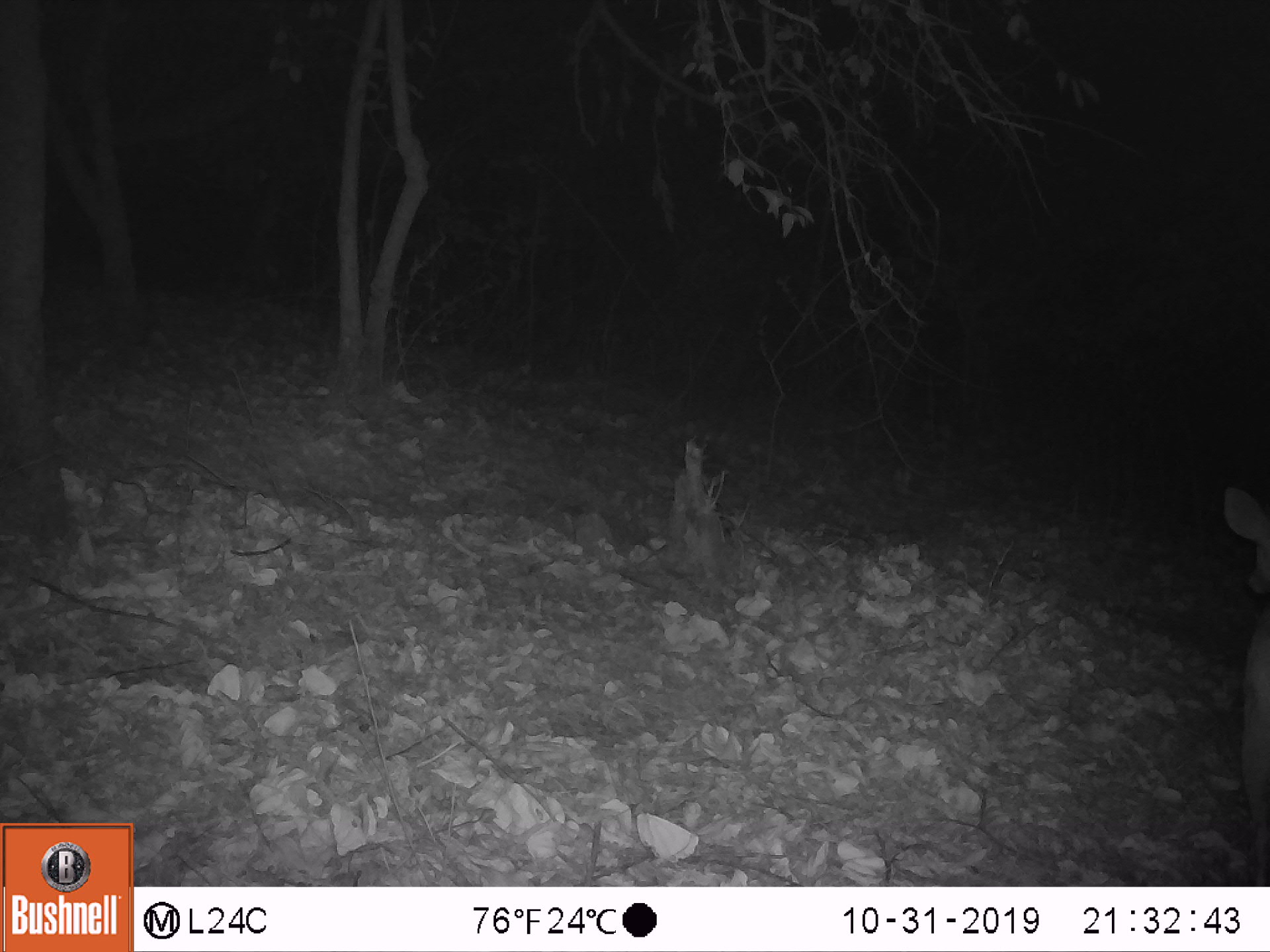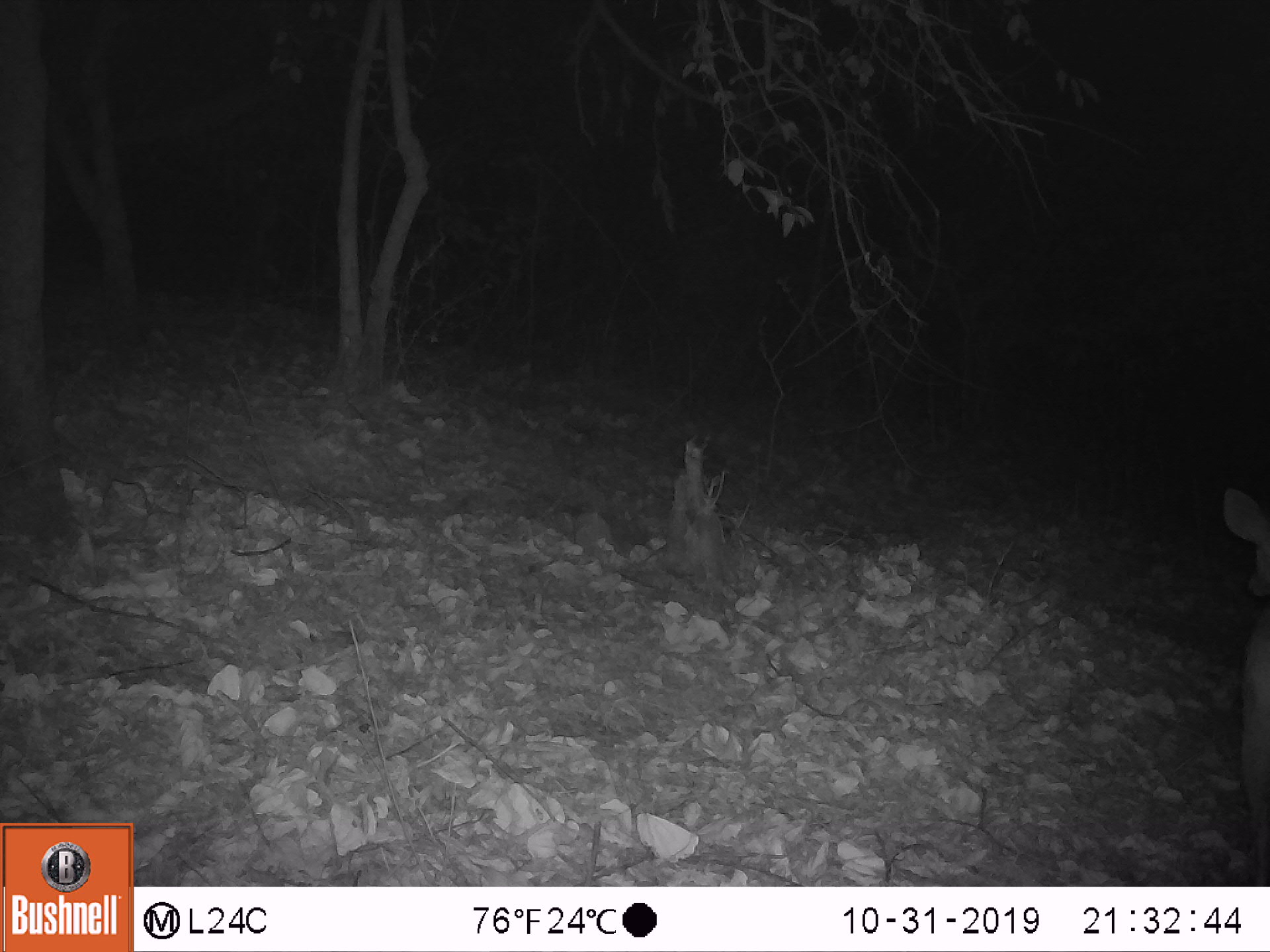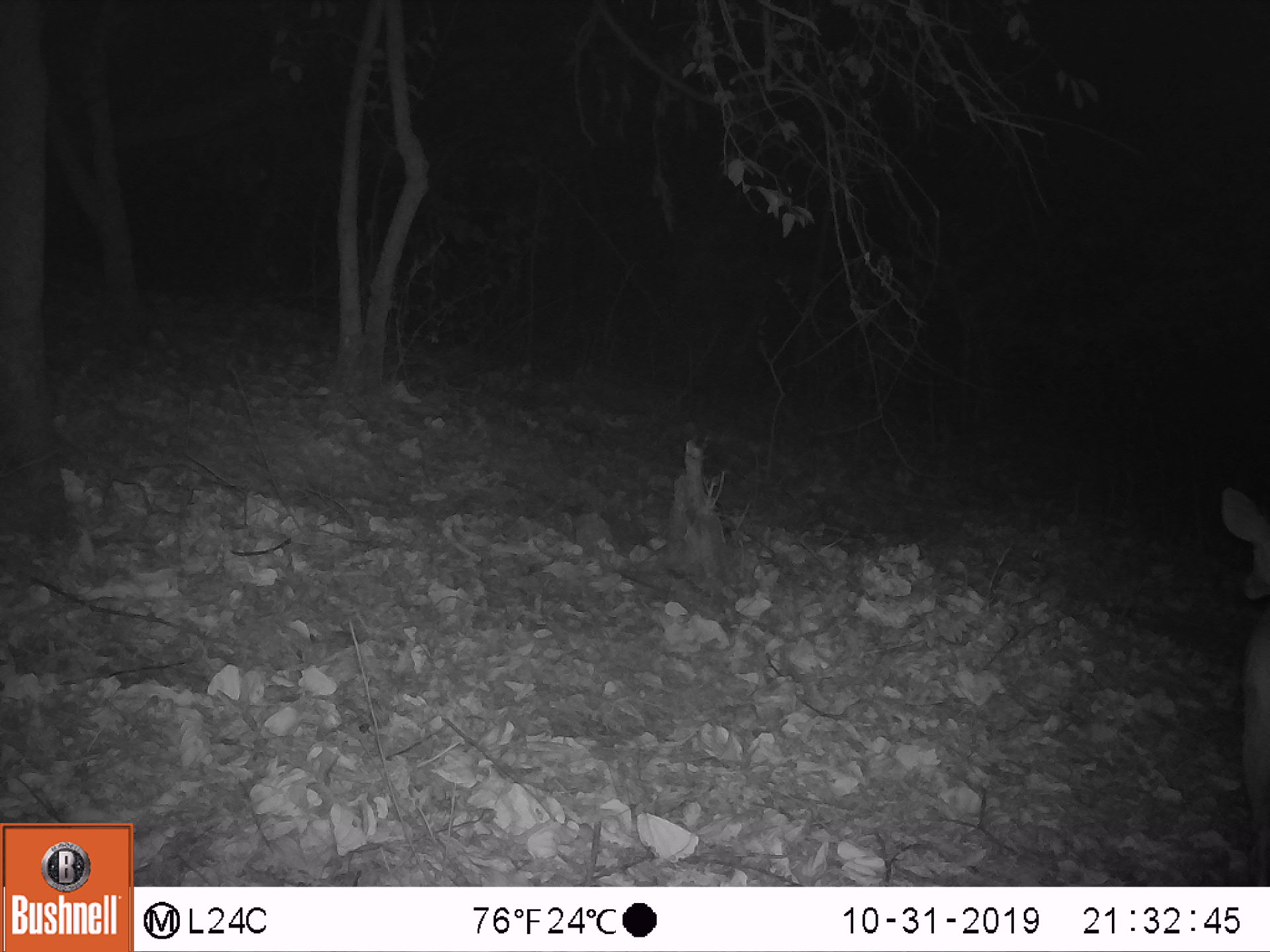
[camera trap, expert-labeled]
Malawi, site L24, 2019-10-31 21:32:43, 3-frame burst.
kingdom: Animalia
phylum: Chordata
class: Mammalia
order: Artiodactyla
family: Bovidae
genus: Tragelaphus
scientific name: Tragelaphus sylvaticus sylvaticus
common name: cape bushbuck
Cape bushbuck (Tragelaphus sylvaticus sylvaticus), count 1.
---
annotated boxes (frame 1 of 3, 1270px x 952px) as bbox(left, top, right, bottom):
cape bushbuck: bbox(1208, 473, 1269, 885)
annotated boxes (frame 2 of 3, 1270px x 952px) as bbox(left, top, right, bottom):
cape bushbuck: bbox(1218, 475, 1269, 883)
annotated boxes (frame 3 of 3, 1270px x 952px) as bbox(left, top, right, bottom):
cape bushbuck: bbox(1218, 478, 1269, 885)